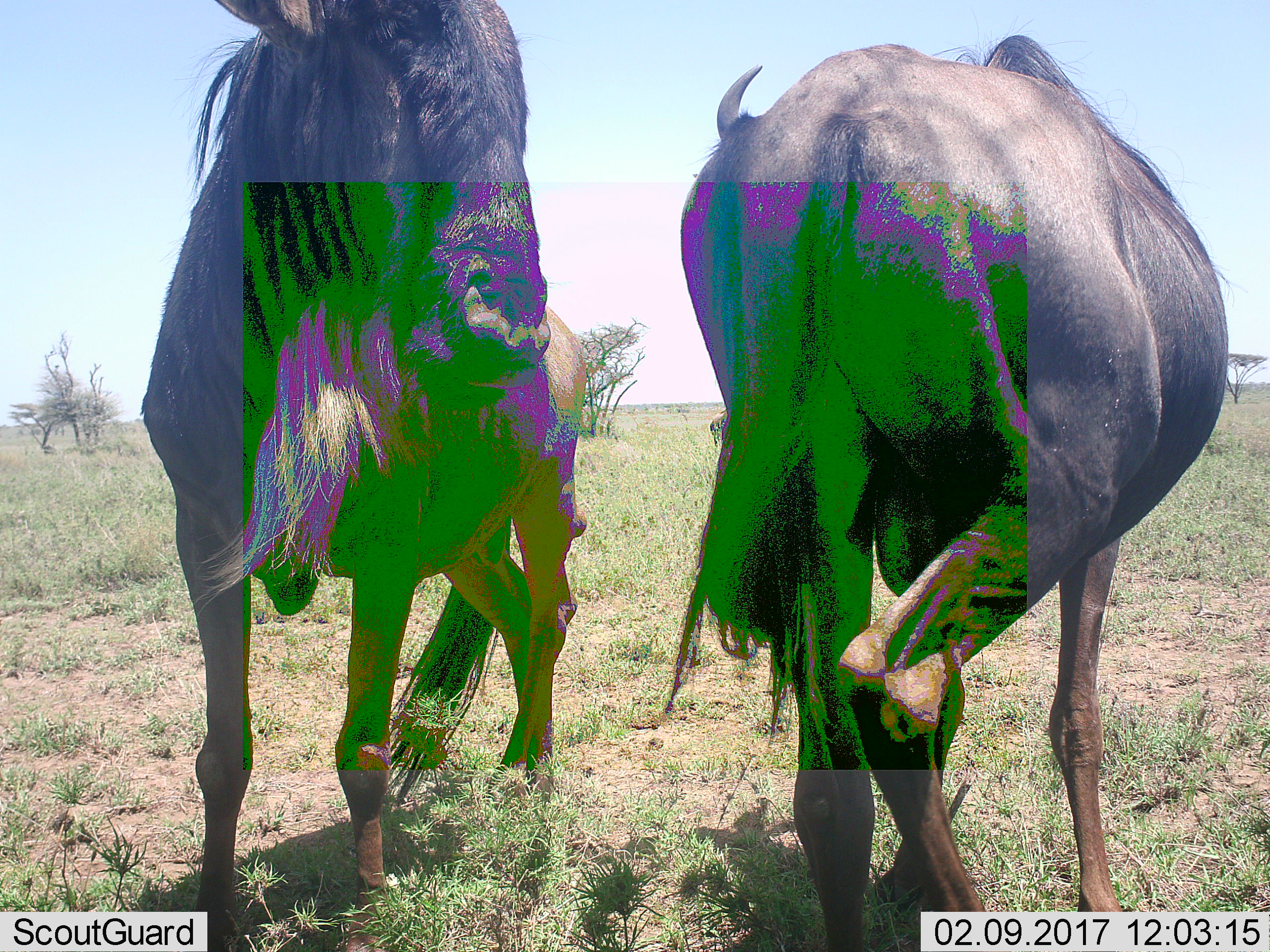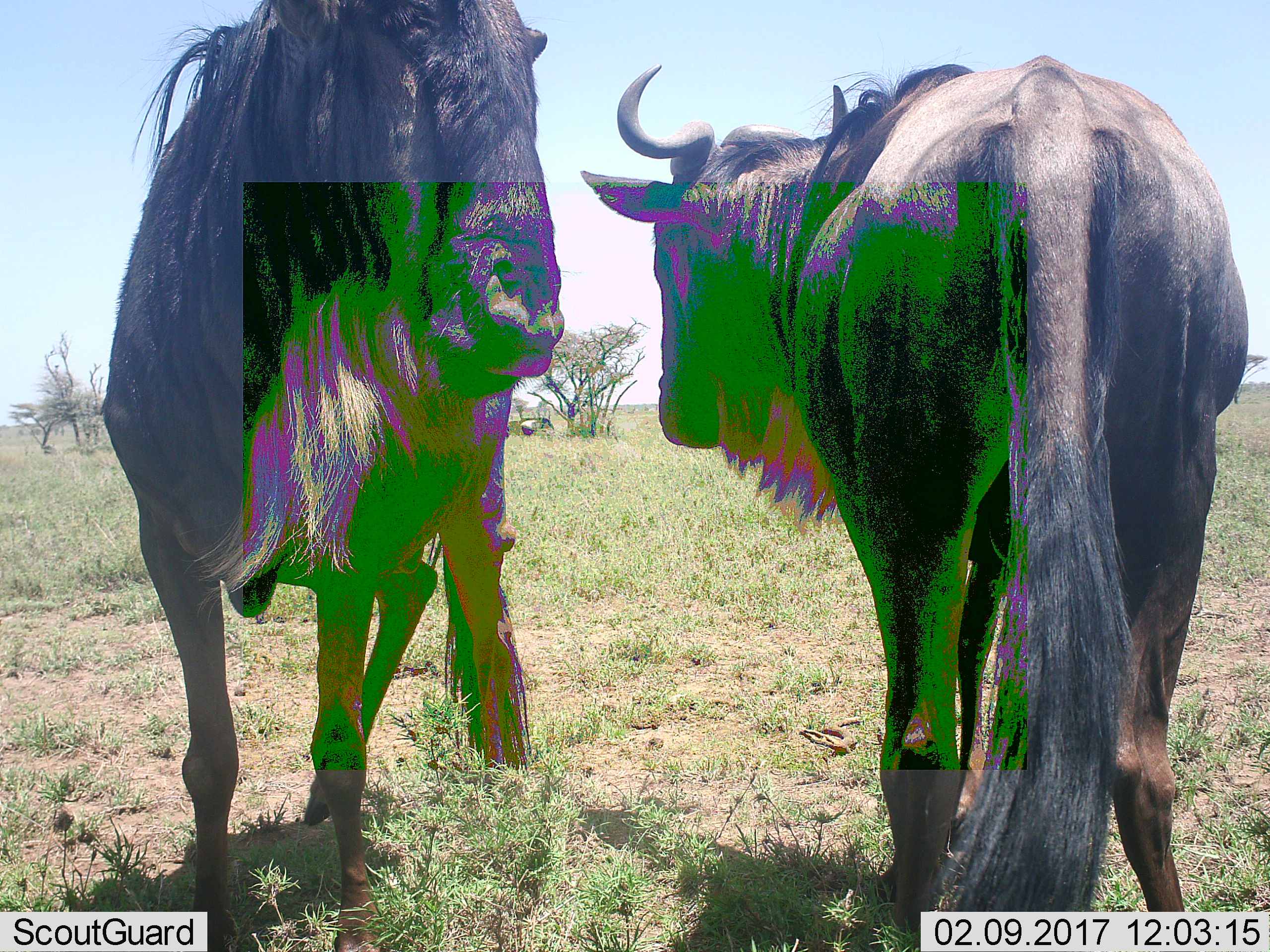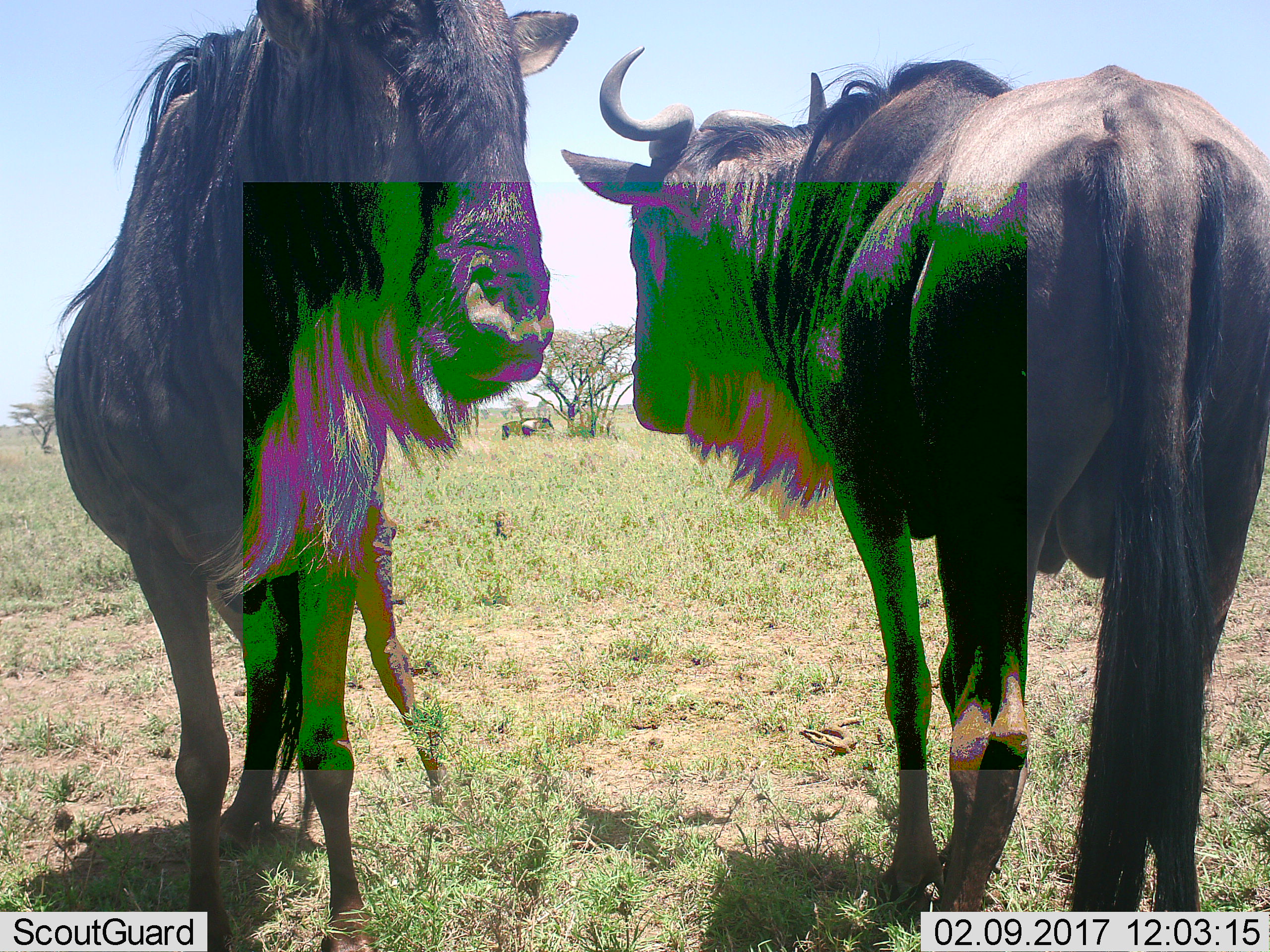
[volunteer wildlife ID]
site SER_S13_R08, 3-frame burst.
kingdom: Animalia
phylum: Chordata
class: Mammalia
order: Artiodactyla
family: Bovidae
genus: Connochaetes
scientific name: Connochaetes taurinus taurinus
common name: blue wildebeest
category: wildebeestblue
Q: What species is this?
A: Wildebeestblue (blue wildebeest) (Connochaetes taurinus taurinus).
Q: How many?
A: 2.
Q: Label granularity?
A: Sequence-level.